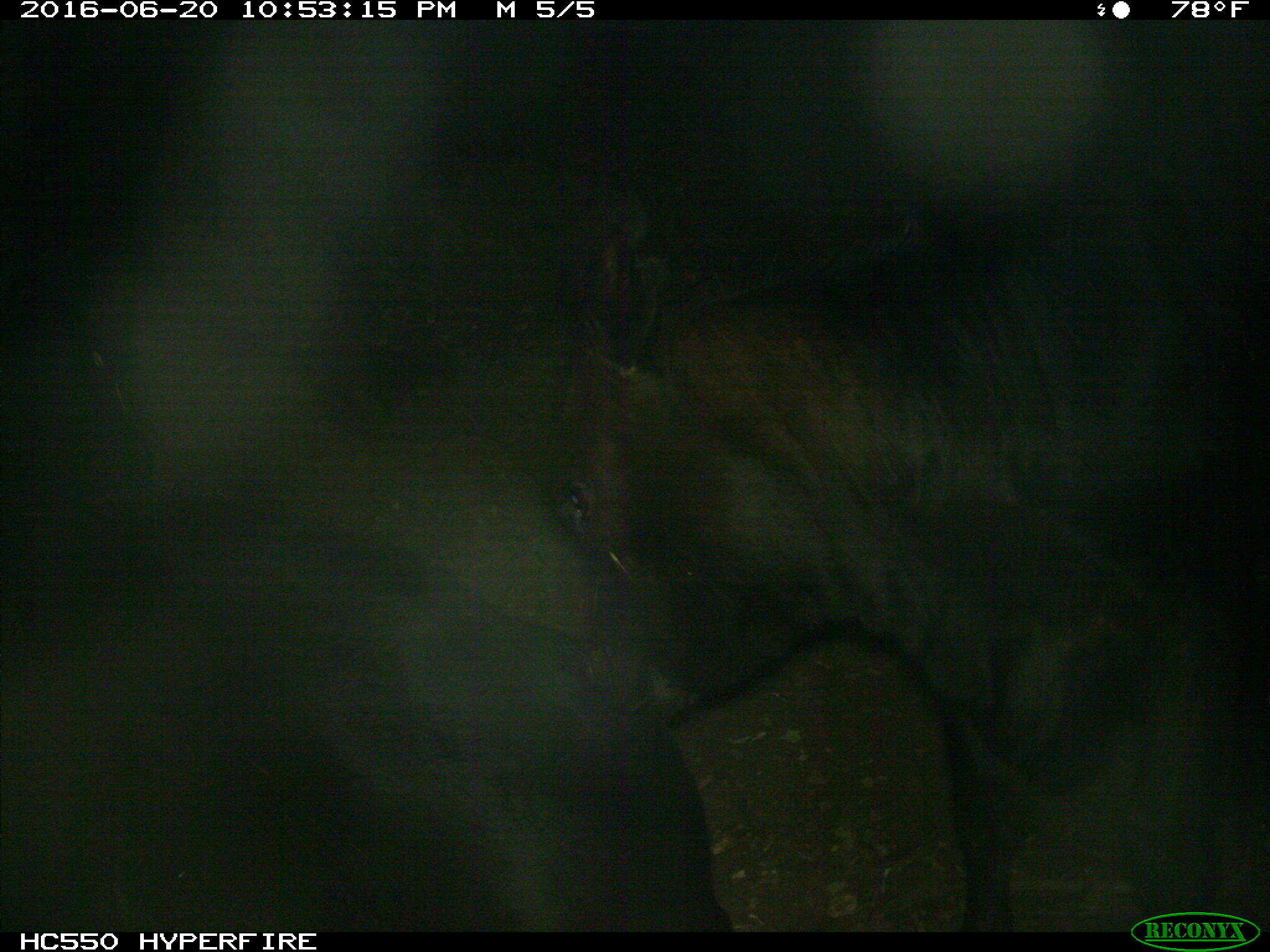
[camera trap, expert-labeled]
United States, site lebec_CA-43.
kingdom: Animalia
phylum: Chordata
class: Mammalia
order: Artiodactyla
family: Bovidae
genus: Bos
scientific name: Bos taurus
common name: domestic cow